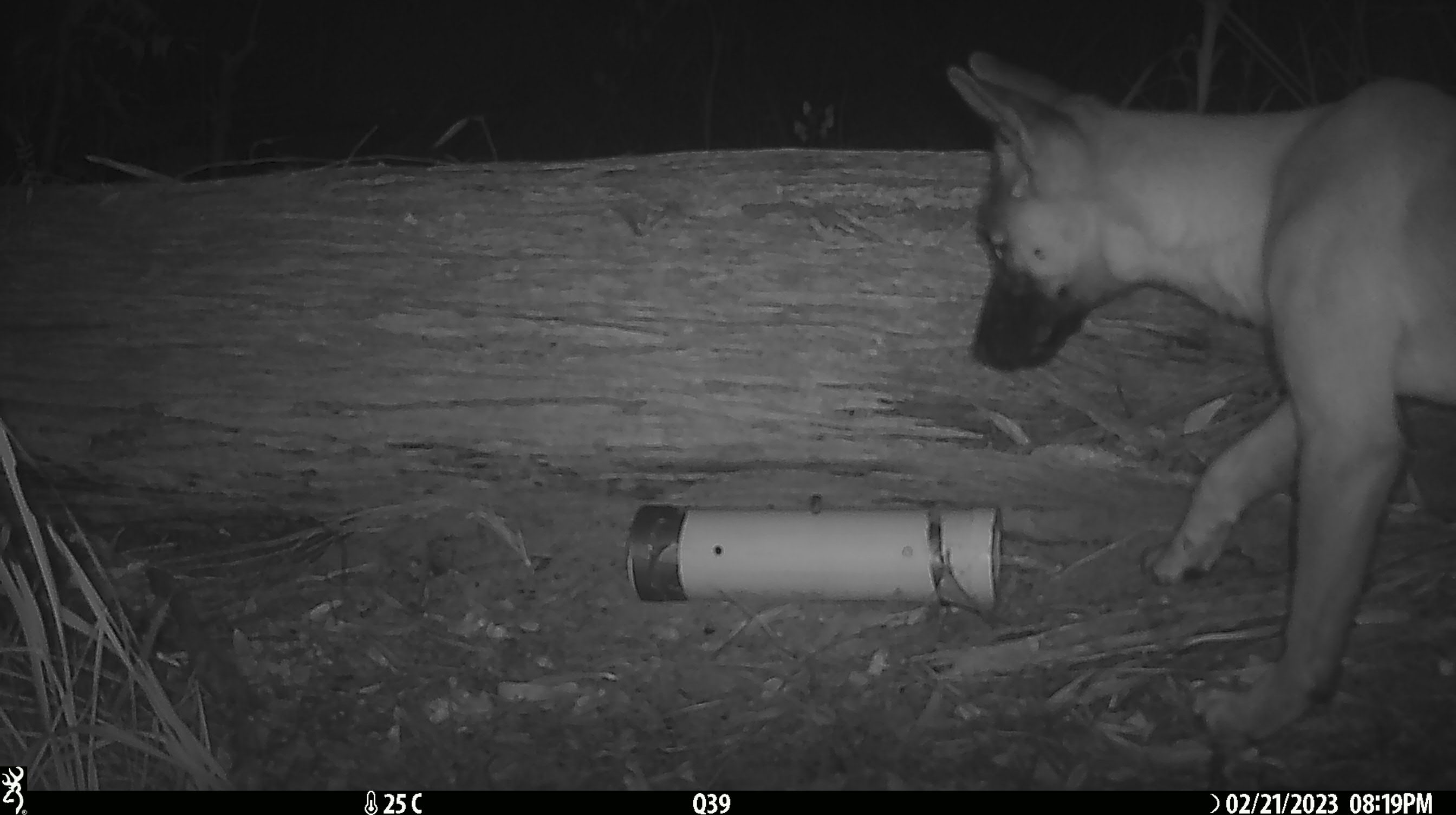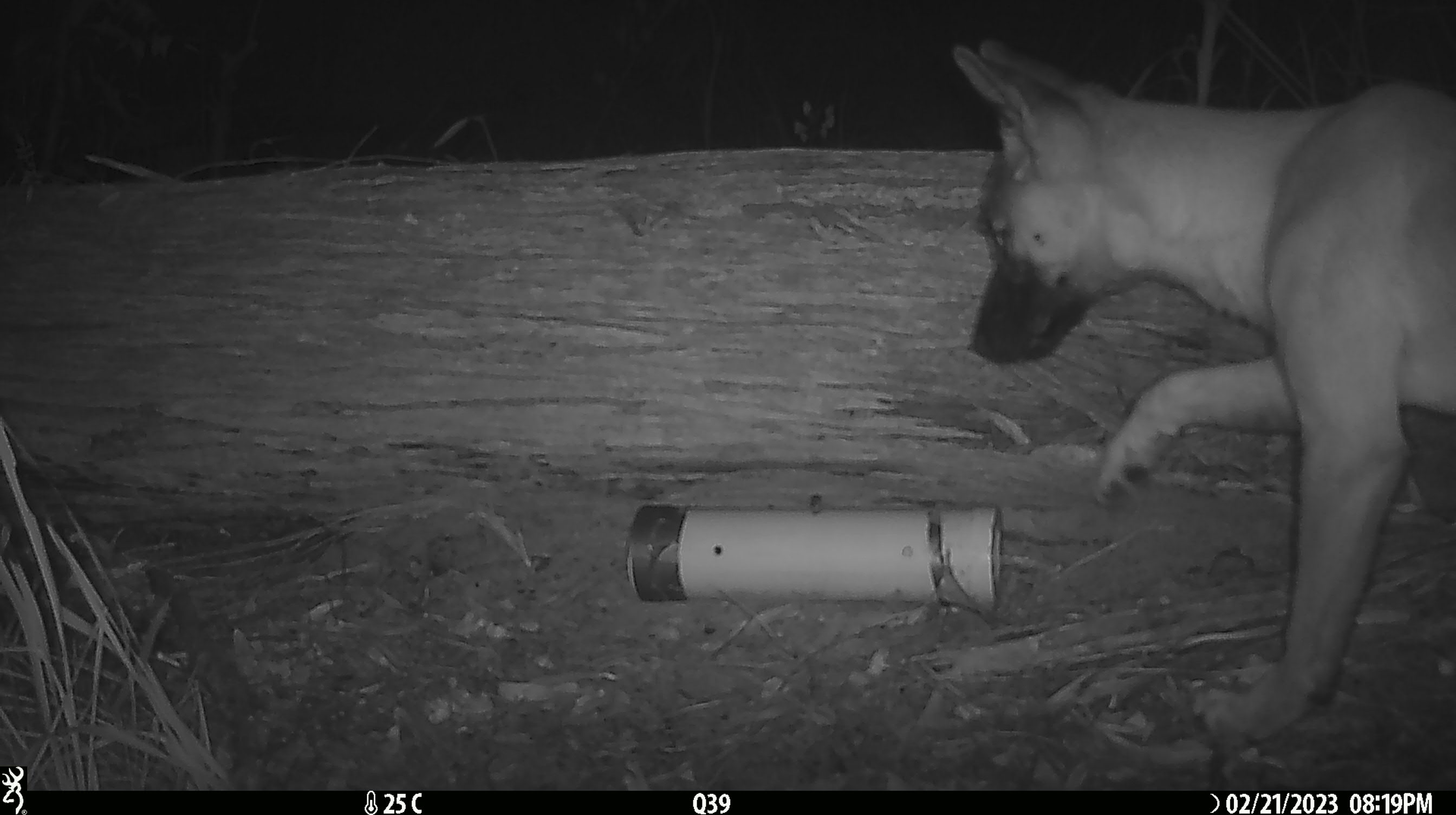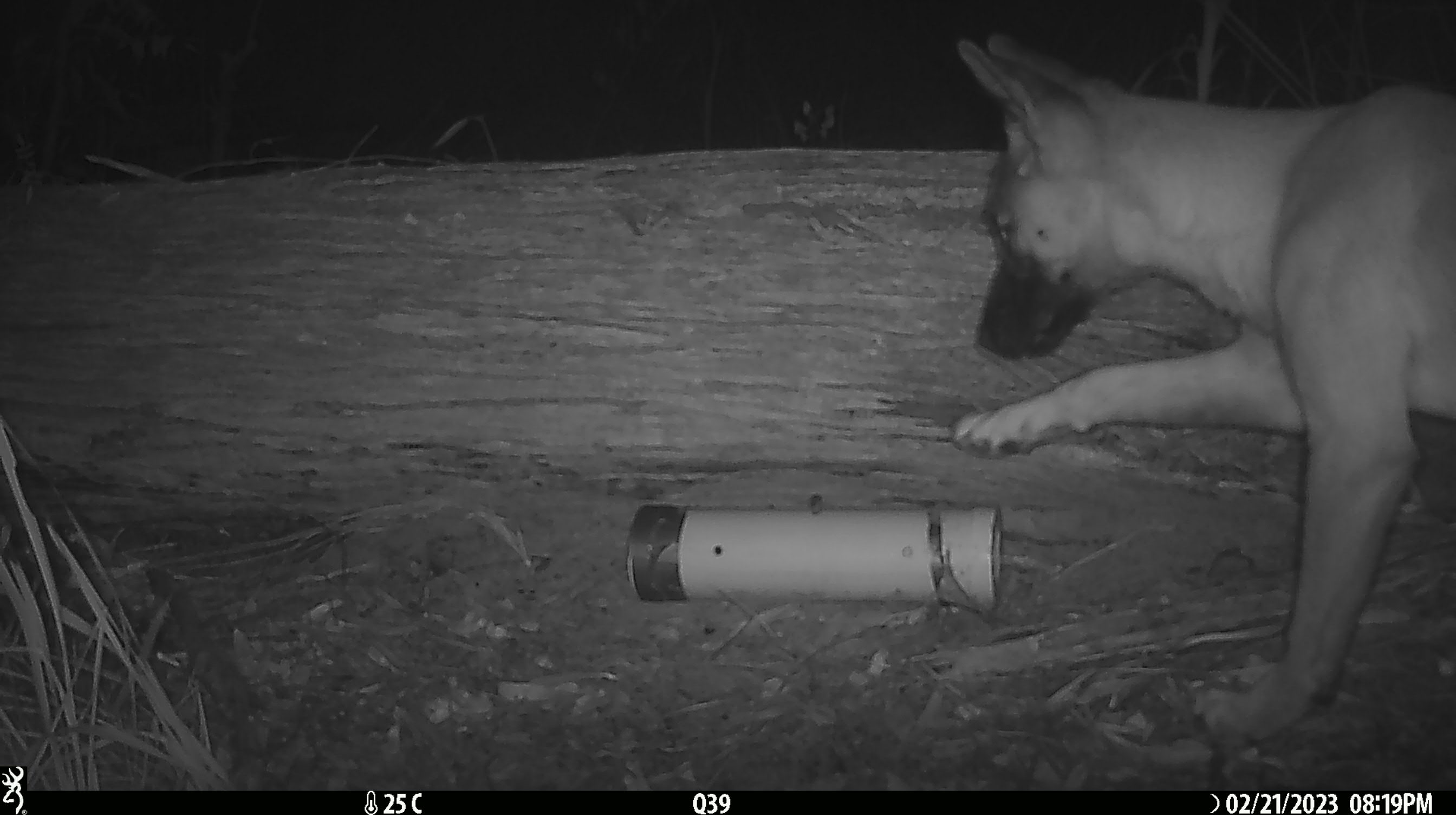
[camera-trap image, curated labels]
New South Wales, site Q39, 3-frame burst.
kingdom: Animalia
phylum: Chordata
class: Mammalia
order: Carnivora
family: Canidae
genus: Canis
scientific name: Canis familiaris dingo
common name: dingo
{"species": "dingo (Canis familiaris dingo)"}